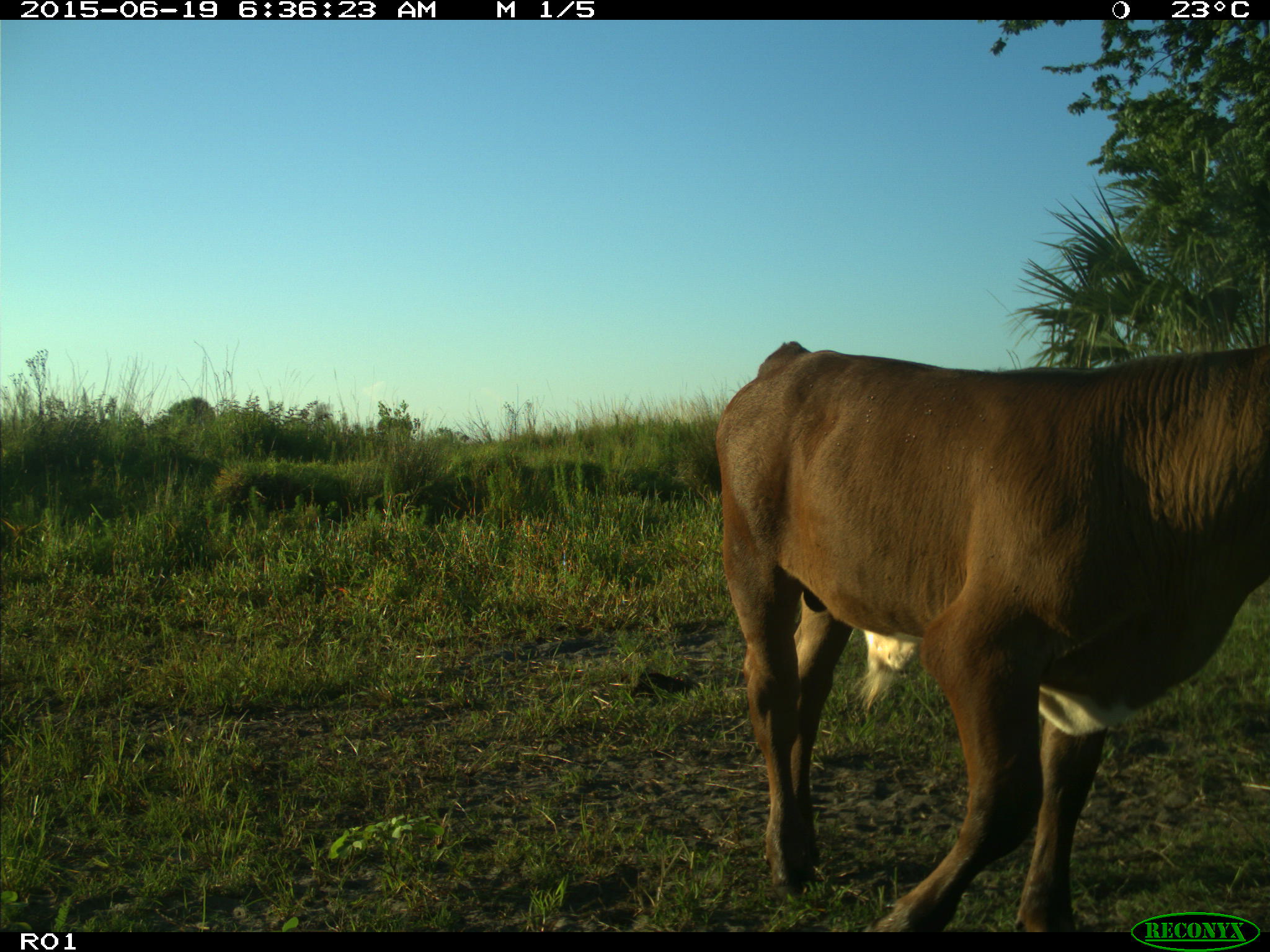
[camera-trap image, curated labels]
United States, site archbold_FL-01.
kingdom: Animalia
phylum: Chordata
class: Mammalia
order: Artiodactyla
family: Bovidae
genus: Bos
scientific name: Bos taurus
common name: domestic cow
Bos taurus (domestic cow).